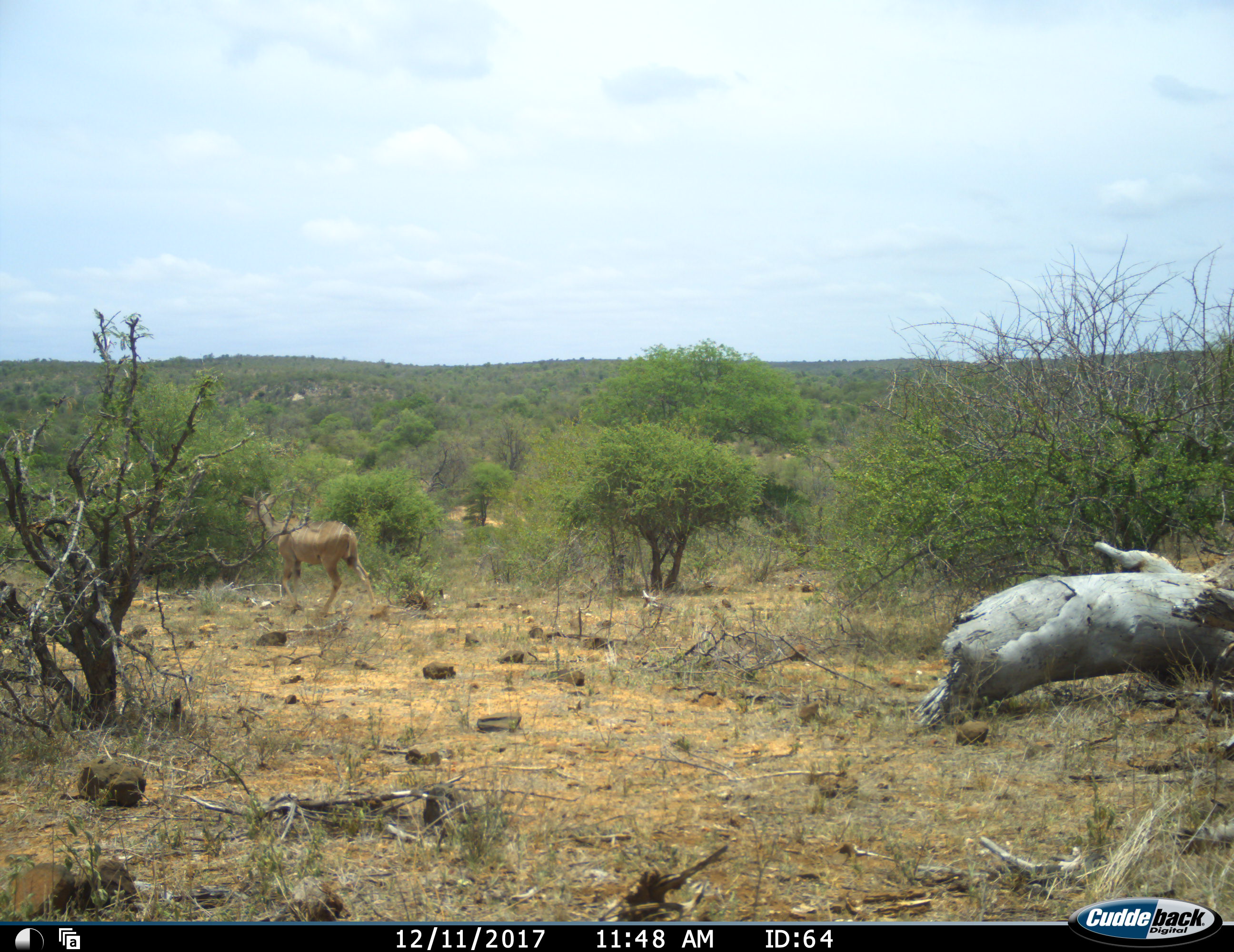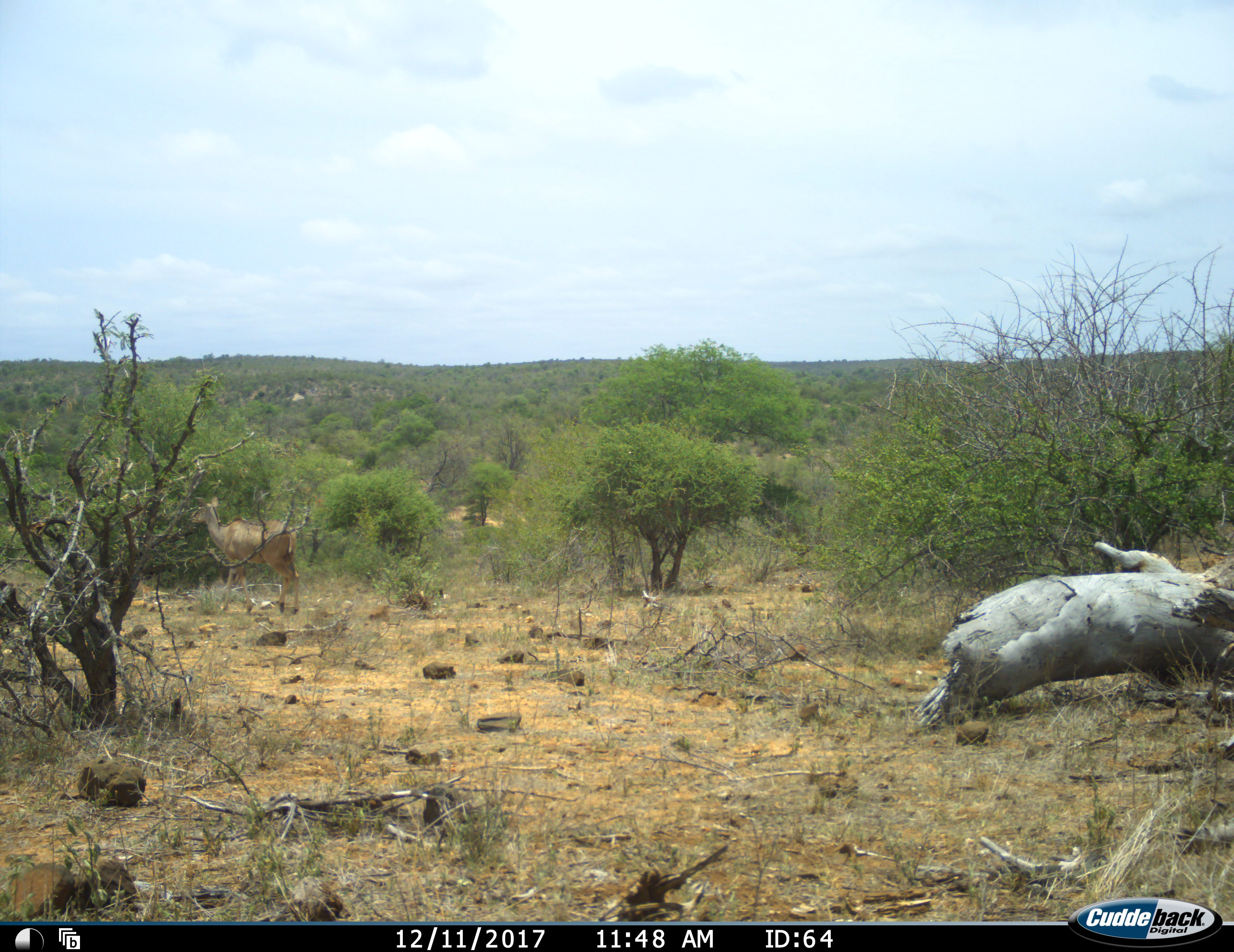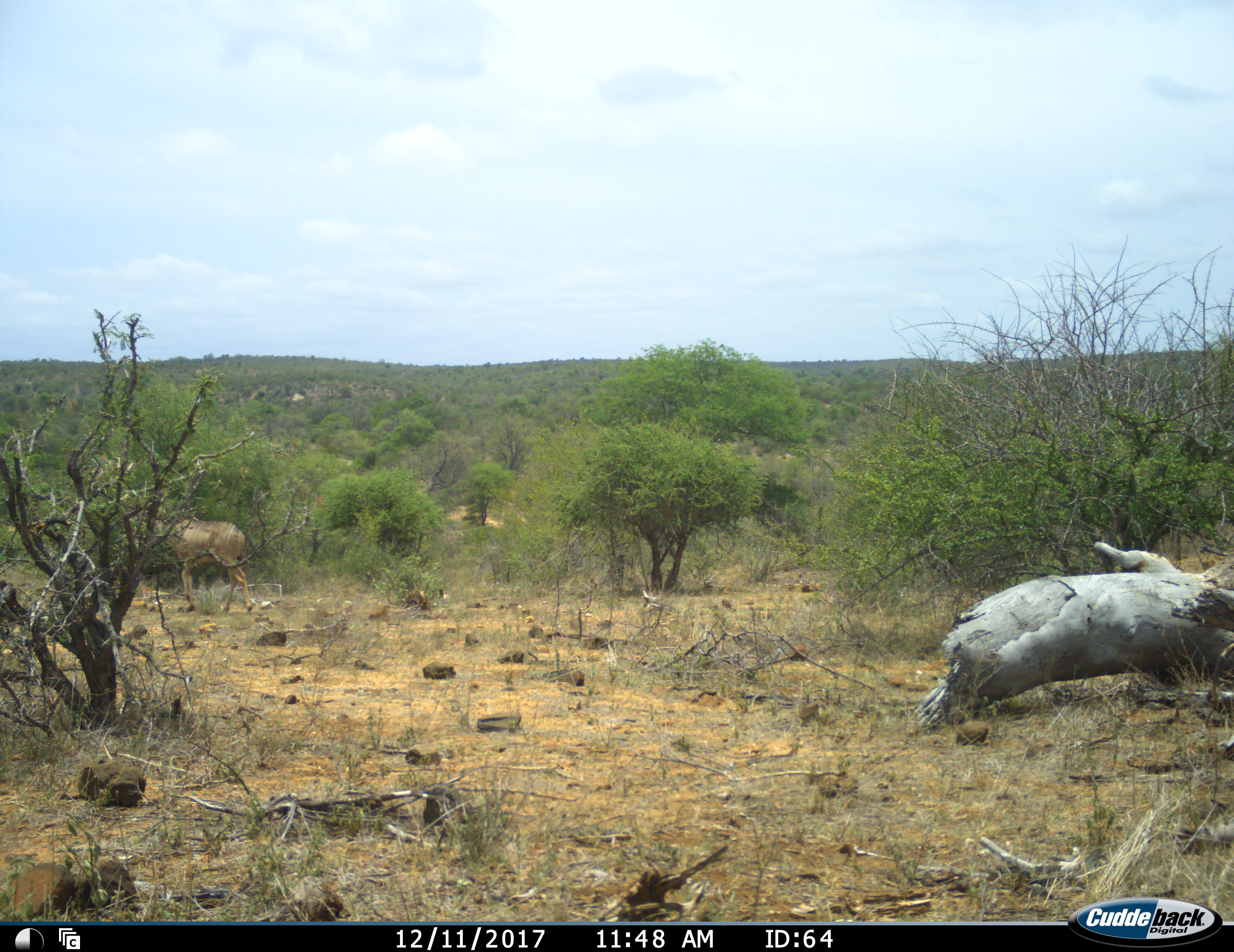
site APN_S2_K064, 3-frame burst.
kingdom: Animalia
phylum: Chordata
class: Mammalia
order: Artiodactyla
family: Bovidae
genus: Tragelaphus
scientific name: Tragelaphus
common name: kudu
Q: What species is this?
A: Kudu (Tragelaphus).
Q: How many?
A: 1.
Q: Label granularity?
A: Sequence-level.